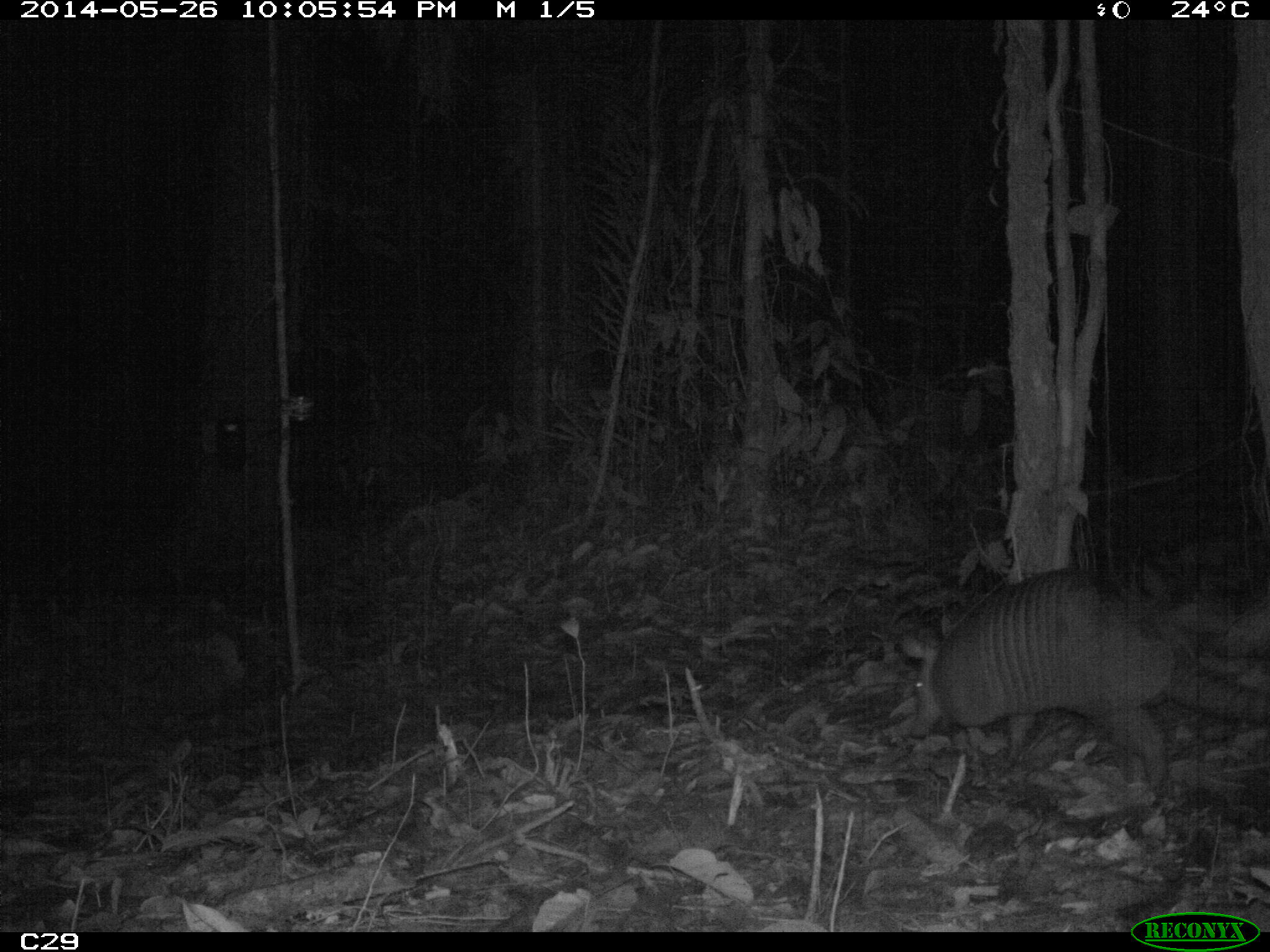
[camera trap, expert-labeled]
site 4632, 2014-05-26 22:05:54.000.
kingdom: Animalia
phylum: Chordata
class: Mammalia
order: Cingulata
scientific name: Cingulata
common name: armadillo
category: unknown armadillo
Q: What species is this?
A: Unknown armadillo (armadillo) (Cingulata).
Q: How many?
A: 1.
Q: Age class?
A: Adult.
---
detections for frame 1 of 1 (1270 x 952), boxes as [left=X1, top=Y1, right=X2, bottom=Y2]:
unknown armadillo: [left=905, top=567, right=1264, bottom=793]